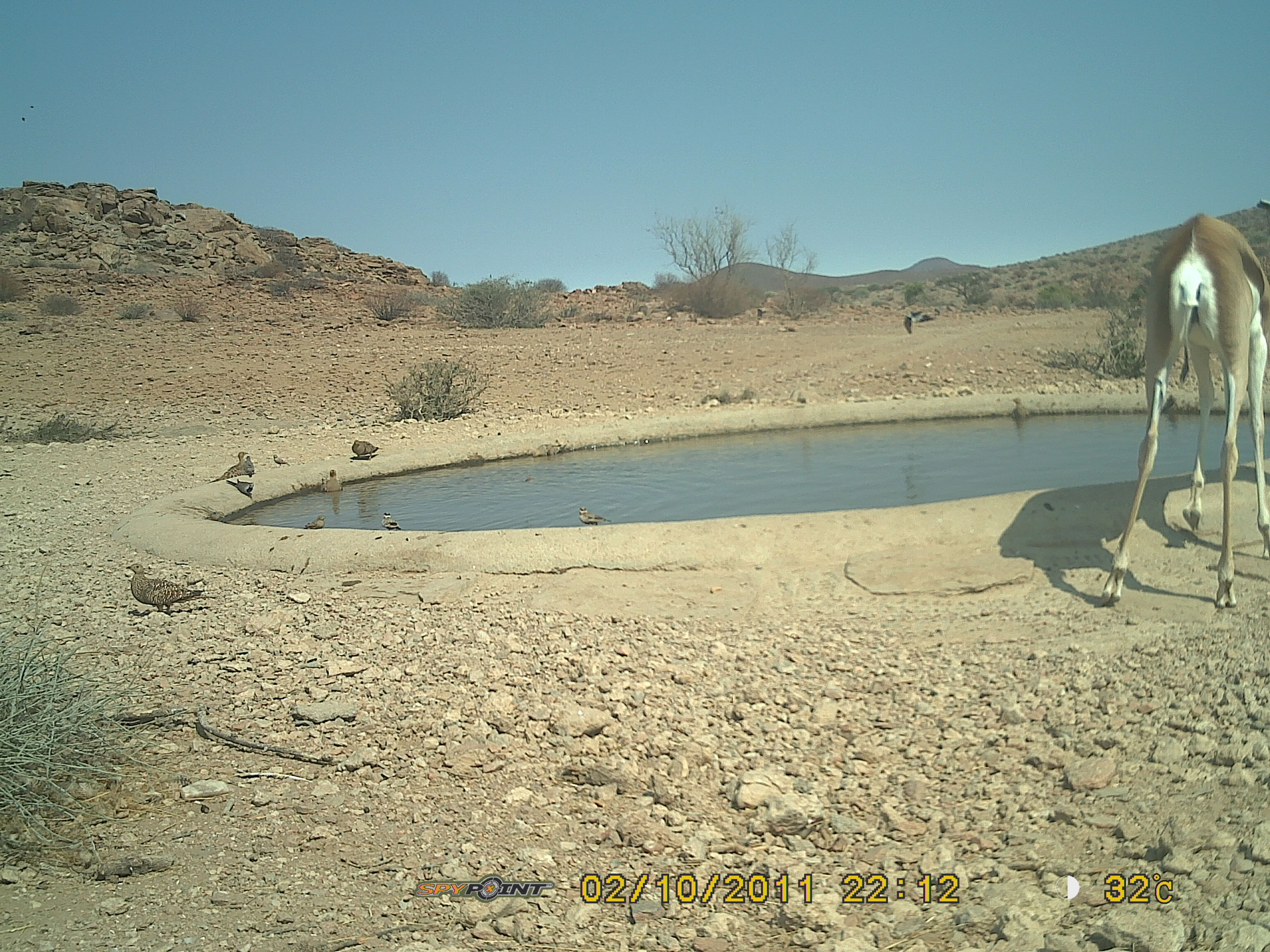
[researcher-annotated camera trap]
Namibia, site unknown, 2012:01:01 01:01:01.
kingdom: Animalia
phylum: Chordata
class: Mammalia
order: Artiodactyla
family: Bovidae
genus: Antidorcas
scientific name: Antidorcas marsupialis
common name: springbok